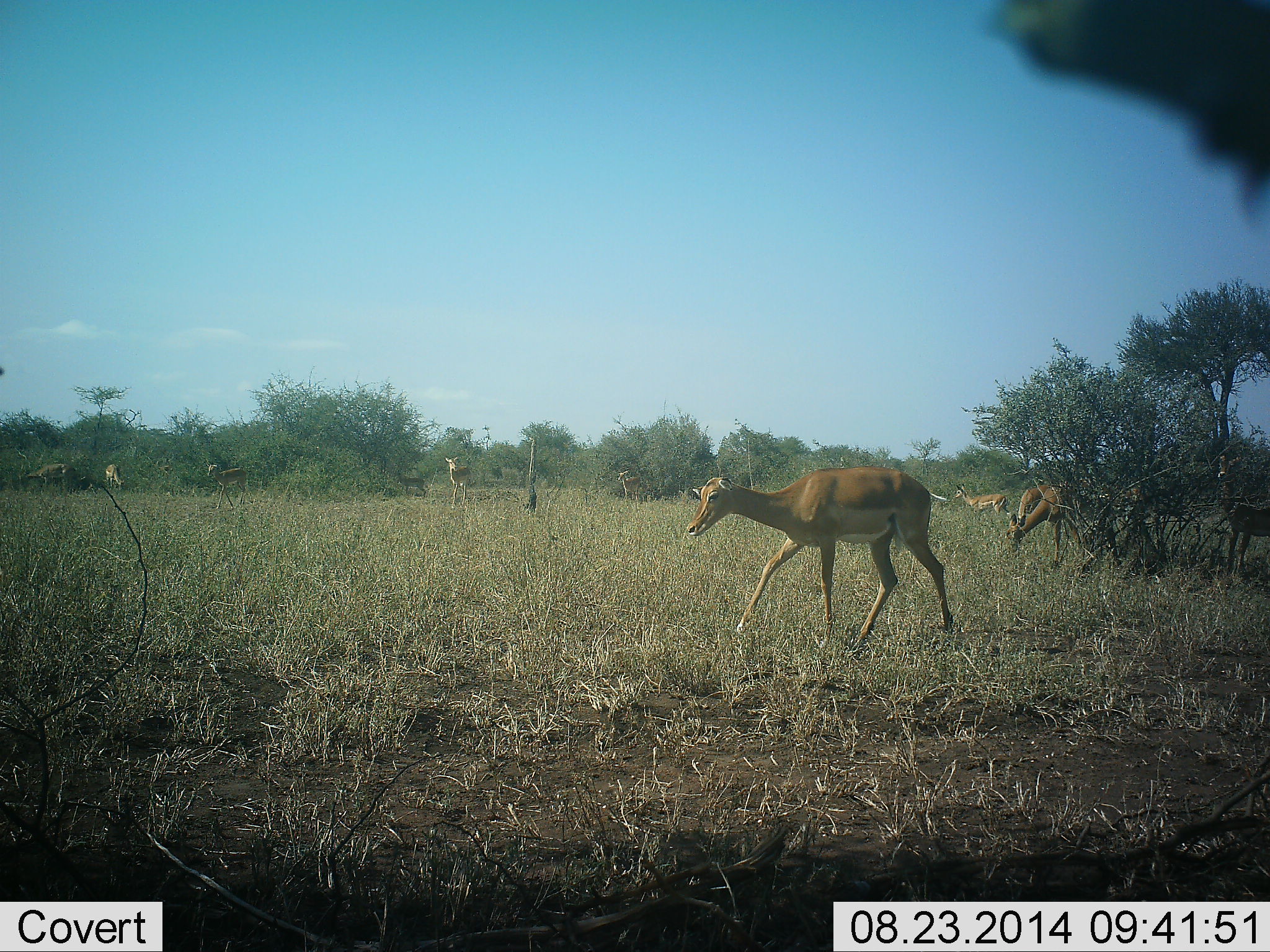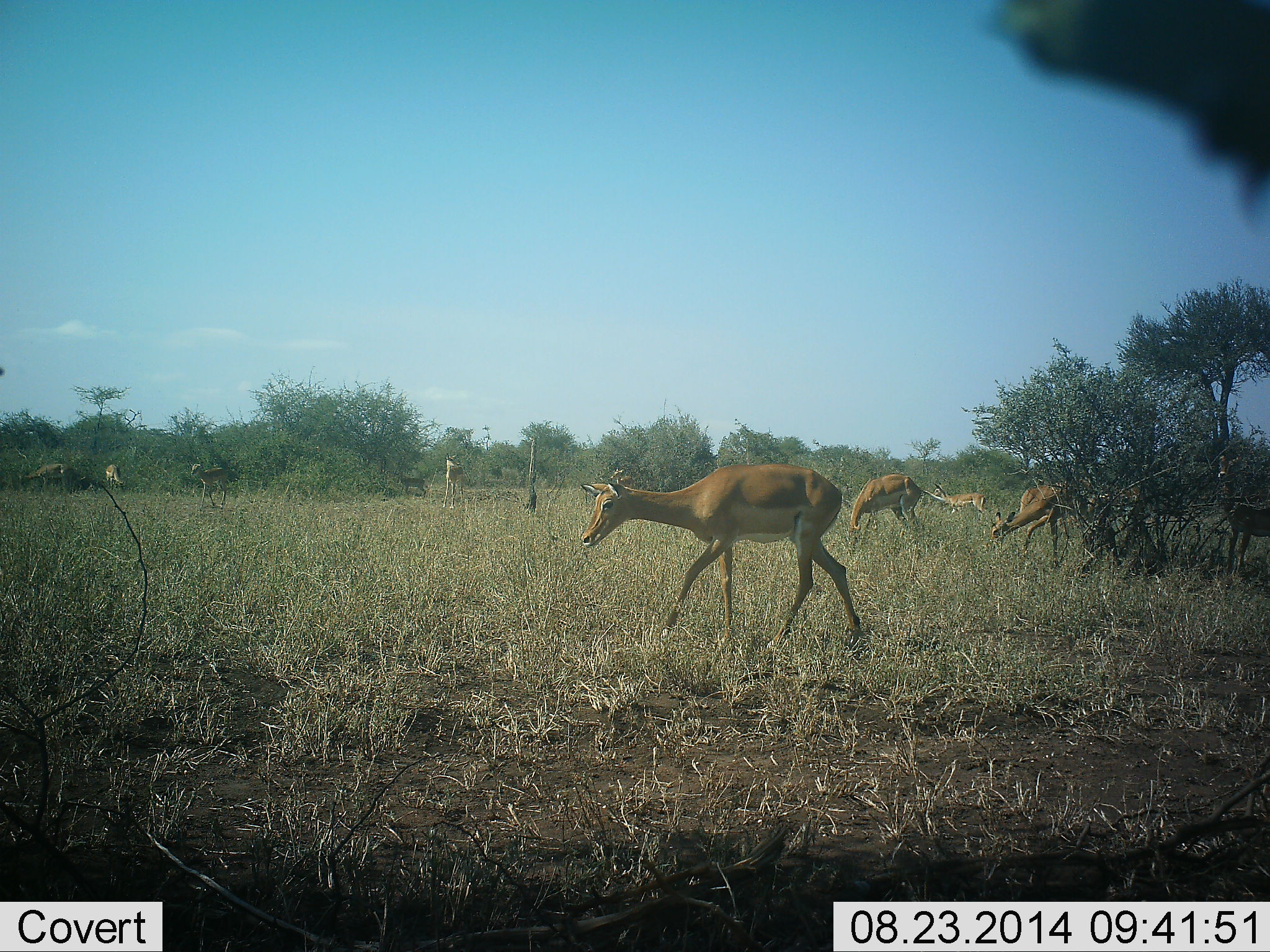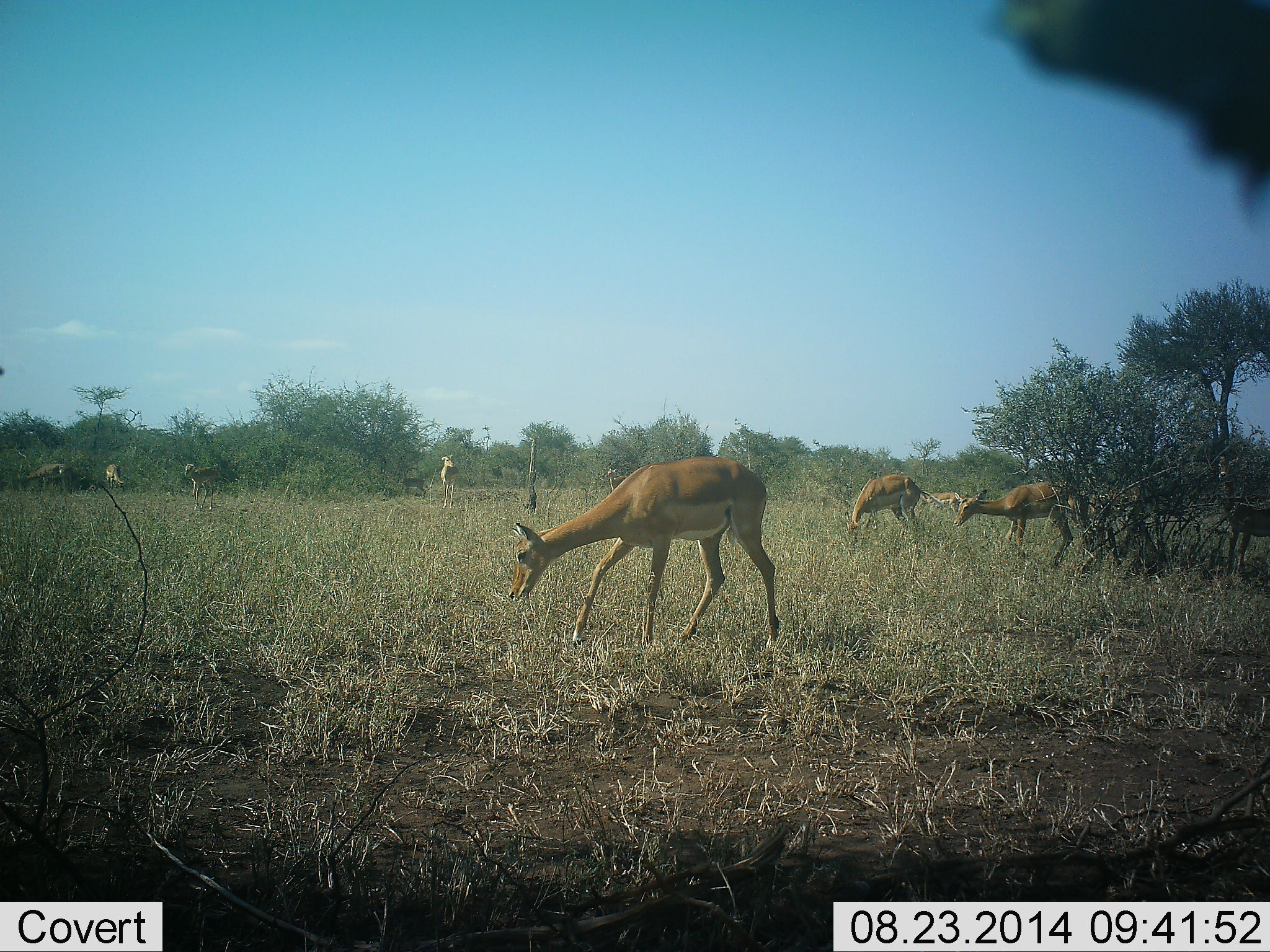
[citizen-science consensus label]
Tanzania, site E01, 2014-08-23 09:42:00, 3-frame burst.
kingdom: Animalia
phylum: Chordata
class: Mammalia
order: Artiodactyla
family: Bovidae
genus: Aepyceros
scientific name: Aepyceros melampus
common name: impala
Impala (Aepyceros melampus), count 10. Behavior (volunteer vote fractions): standing 40%, resting 0%, moving 80%, interacting 0%. Young present (vote fraction): 0%. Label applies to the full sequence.